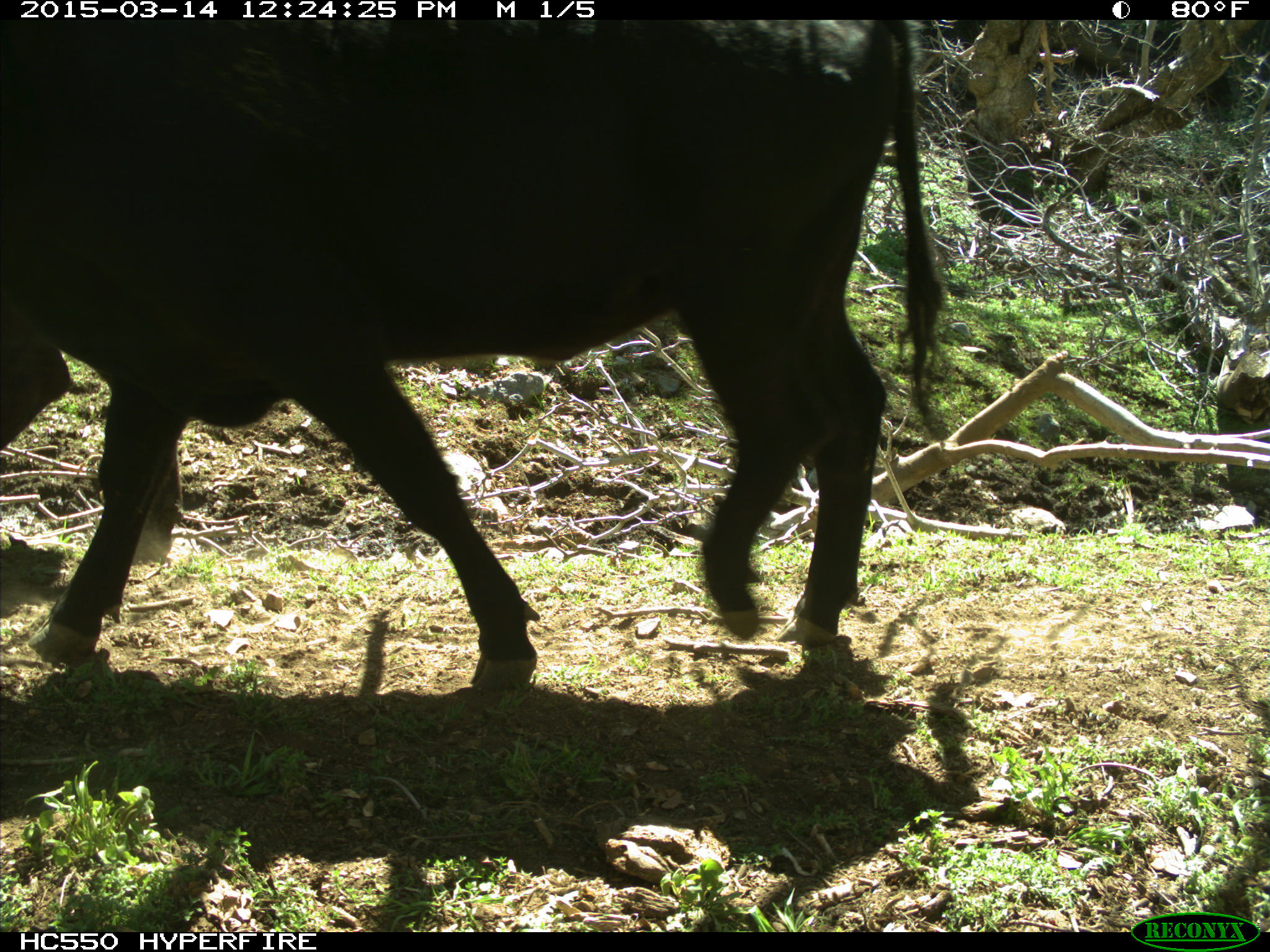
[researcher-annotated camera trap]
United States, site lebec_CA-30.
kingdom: Animalia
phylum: Chordata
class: Mammalia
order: Artiodactyla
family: Bovidae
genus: Bos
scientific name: Bos taurus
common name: domestic cow